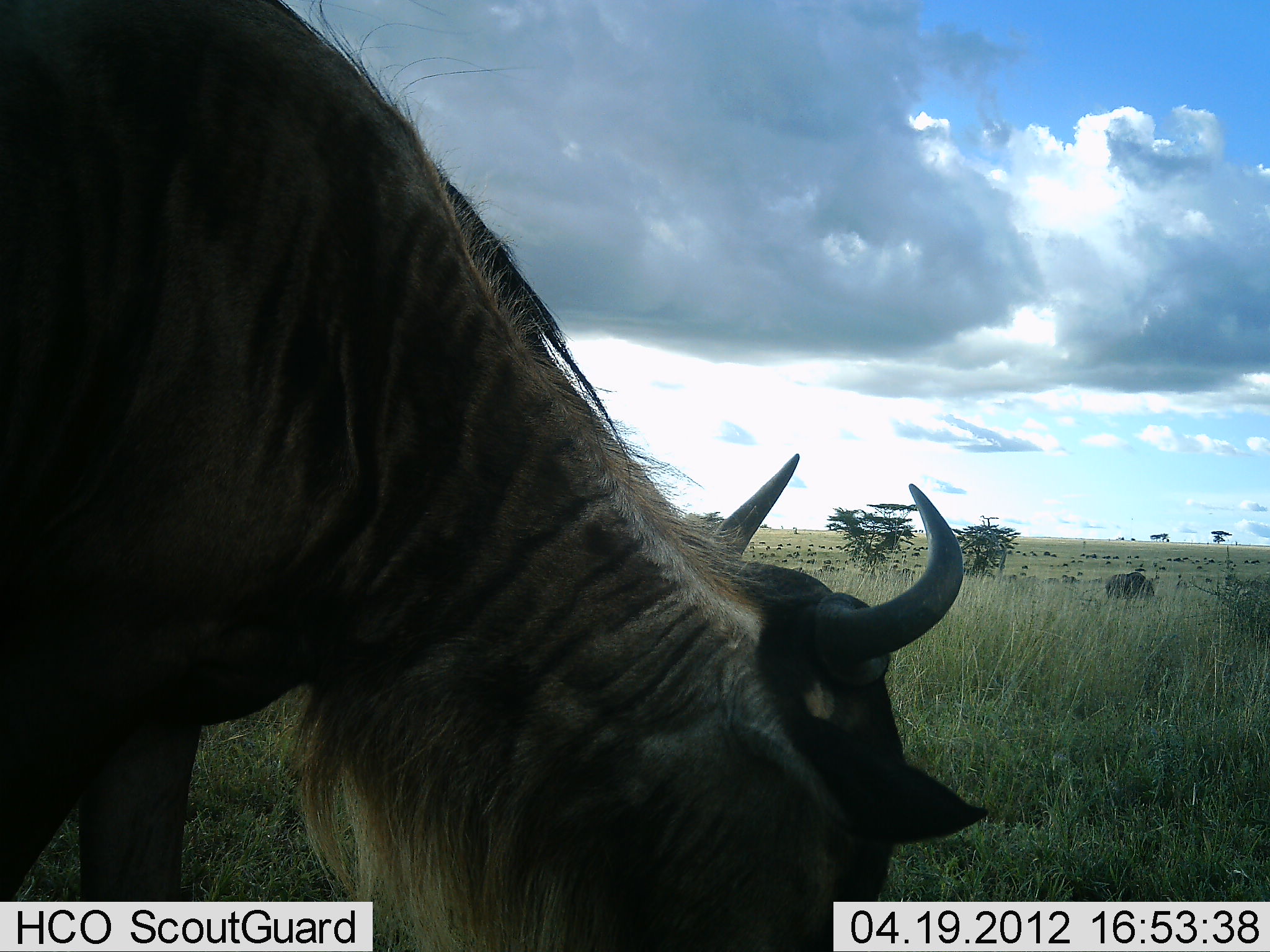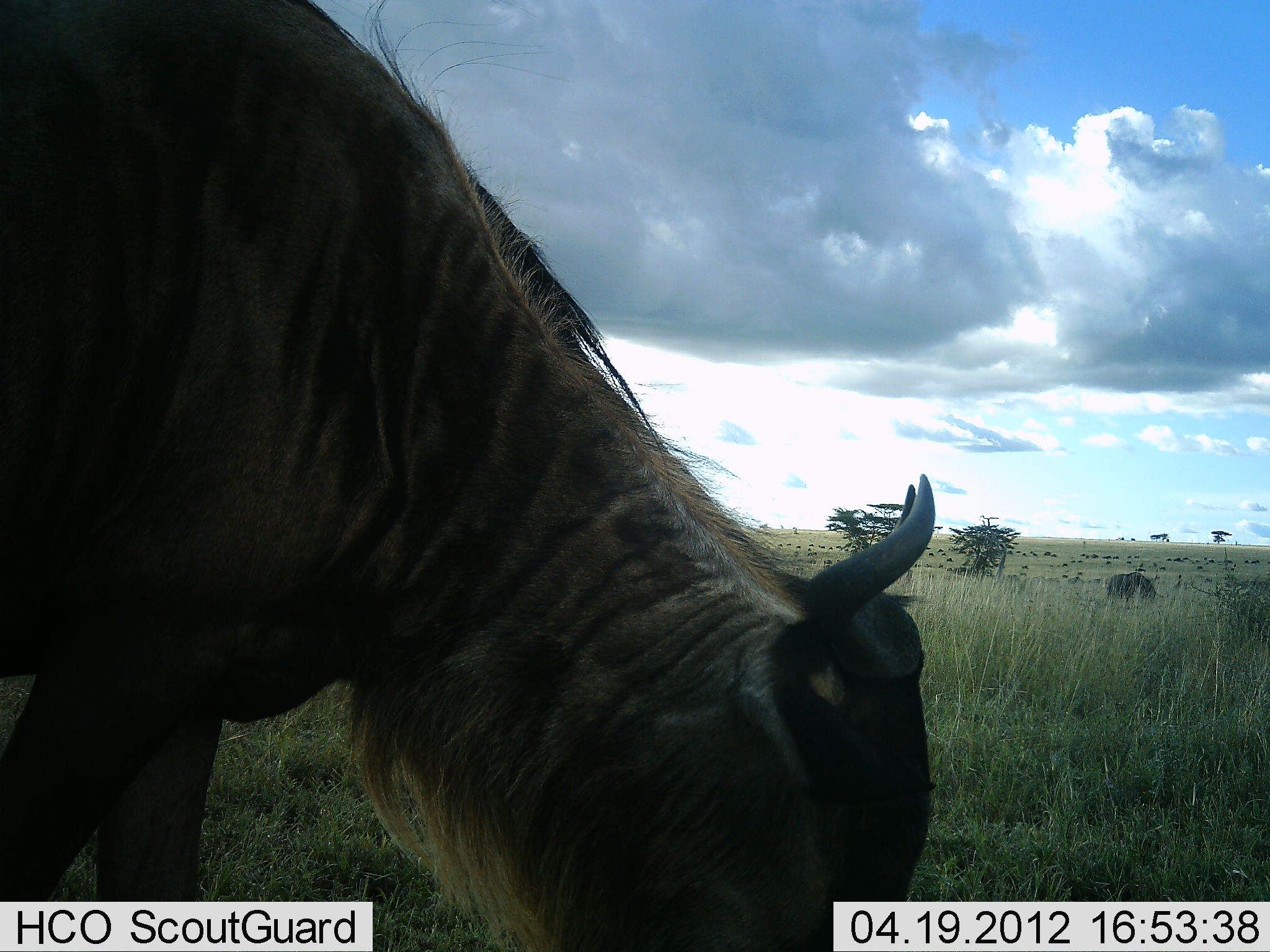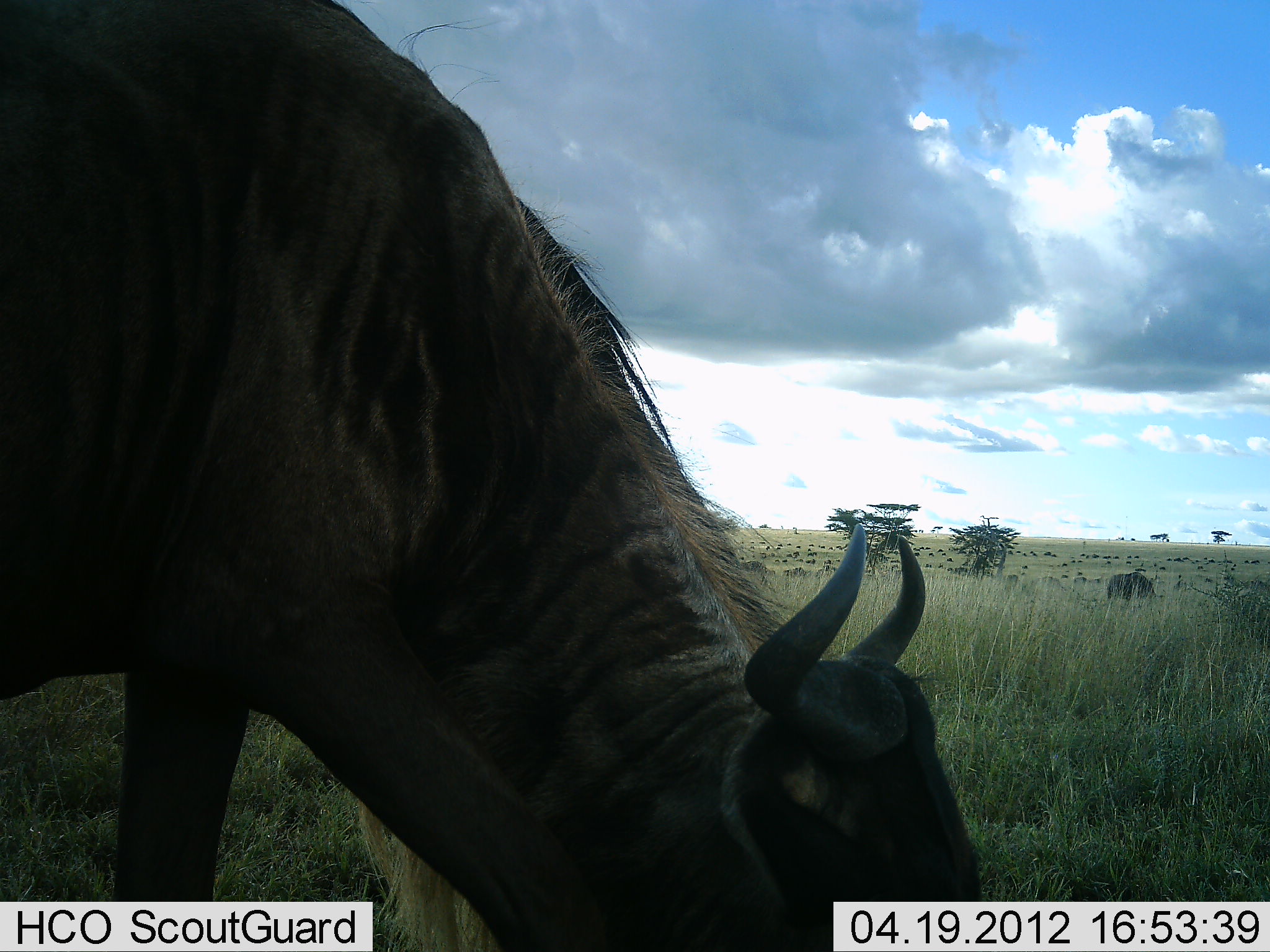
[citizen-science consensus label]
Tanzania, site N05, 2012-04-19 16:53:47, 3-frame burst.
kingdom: Animalia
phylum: Chordata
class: Mammalia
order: Artiodactyla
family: Bovidae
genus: Connochaetes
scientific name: Connochaetes taurinus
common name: blue wildebeest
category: wildebeest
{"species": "wildebeest (blue wildebeest) (Connochaetes taurinus)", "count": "11-50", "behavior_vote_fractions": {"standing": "41%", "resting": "5%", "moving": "27%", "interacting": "0%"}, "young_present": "0%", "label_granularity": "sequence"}